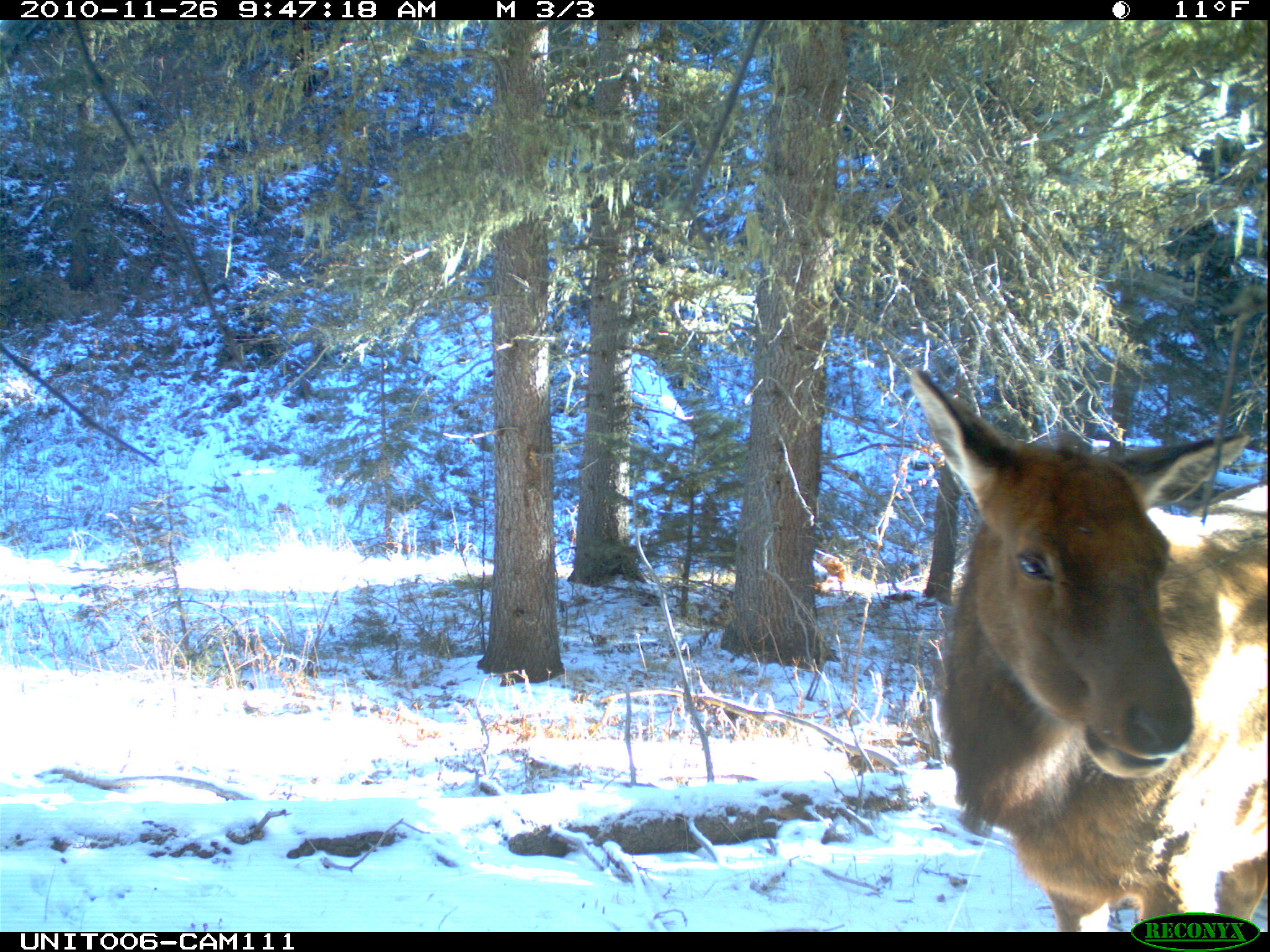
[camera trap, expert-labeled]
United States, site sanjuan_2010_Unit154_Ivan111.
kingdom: Animalia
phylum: Chordata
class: Mammalia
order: Artiodactyla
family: Cervidae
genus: Cervus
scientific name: Cervus elaphus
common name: red deer